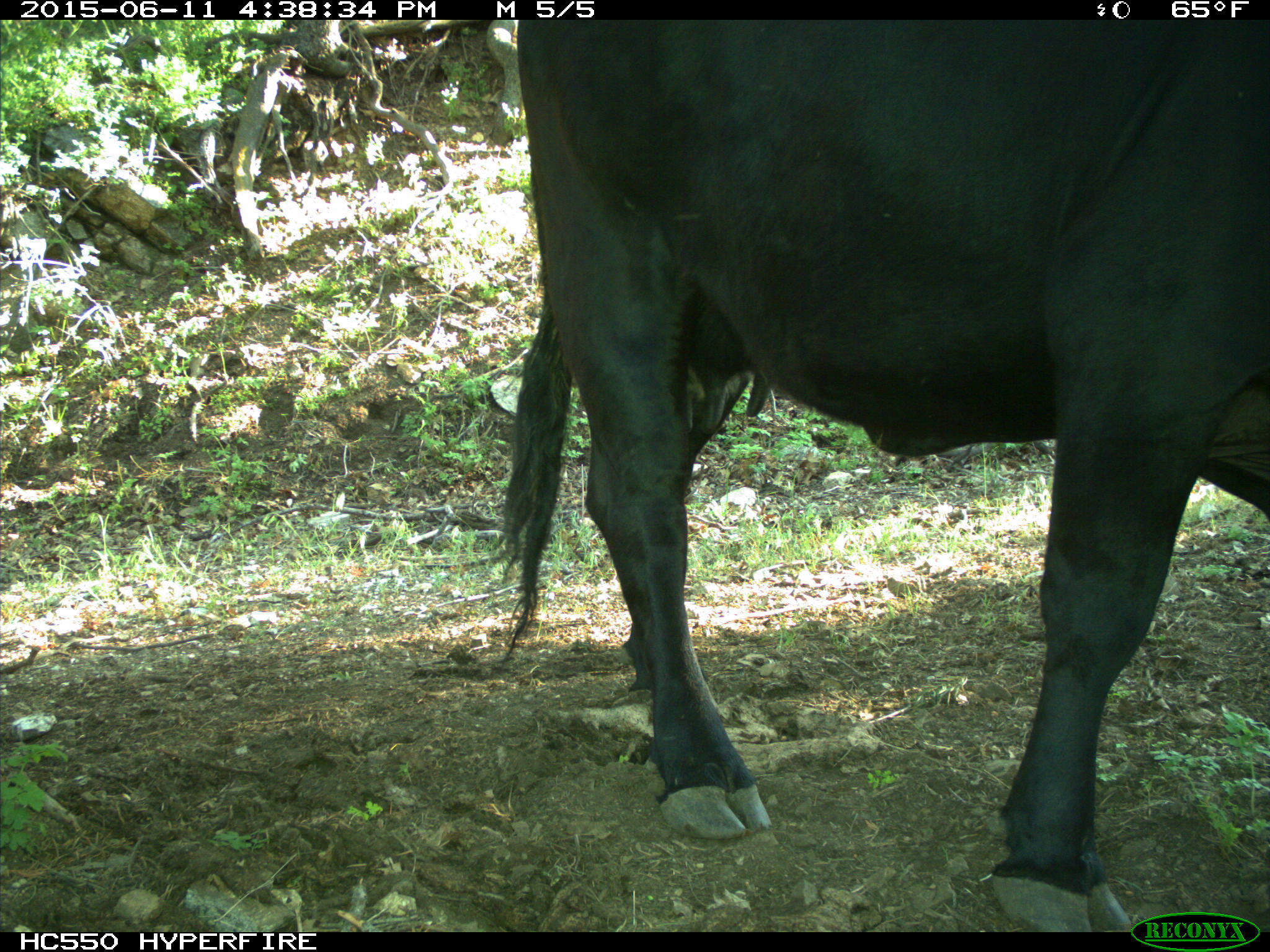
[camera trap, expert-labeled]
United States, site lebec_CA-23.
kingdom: Animalia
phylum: Chordata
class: Mammalia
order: Artiodactyla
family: Bovidae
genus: Bos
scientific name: Bos taurus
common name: domestic cow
Bos taurus (domestic cow).